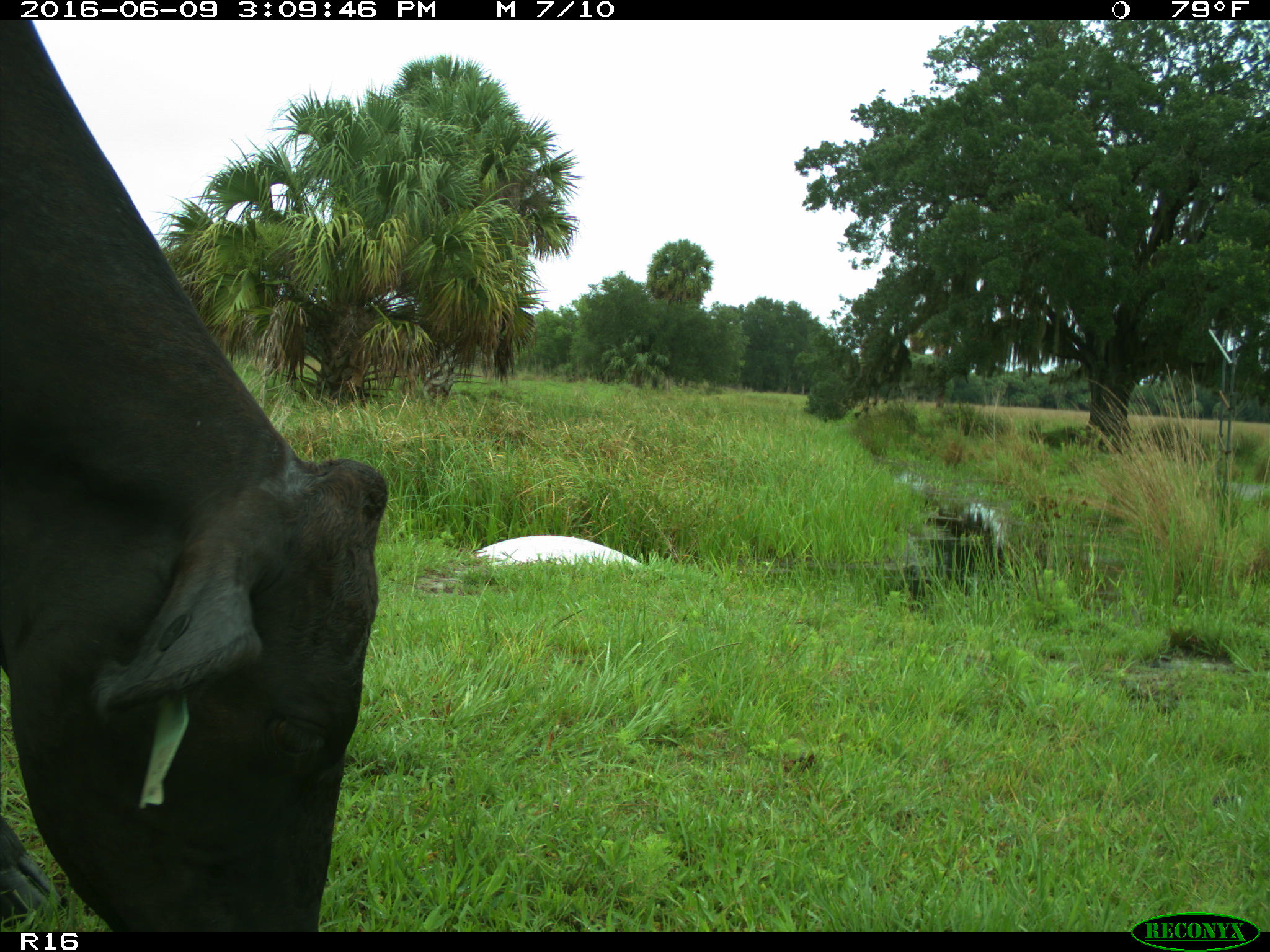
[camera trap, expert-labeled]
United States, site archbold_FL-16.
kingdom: Animalia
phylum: Chordata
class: Mammalia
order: Artiodactyla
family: Bovidae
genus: Bos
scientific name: Bos taurus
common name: domestic cow